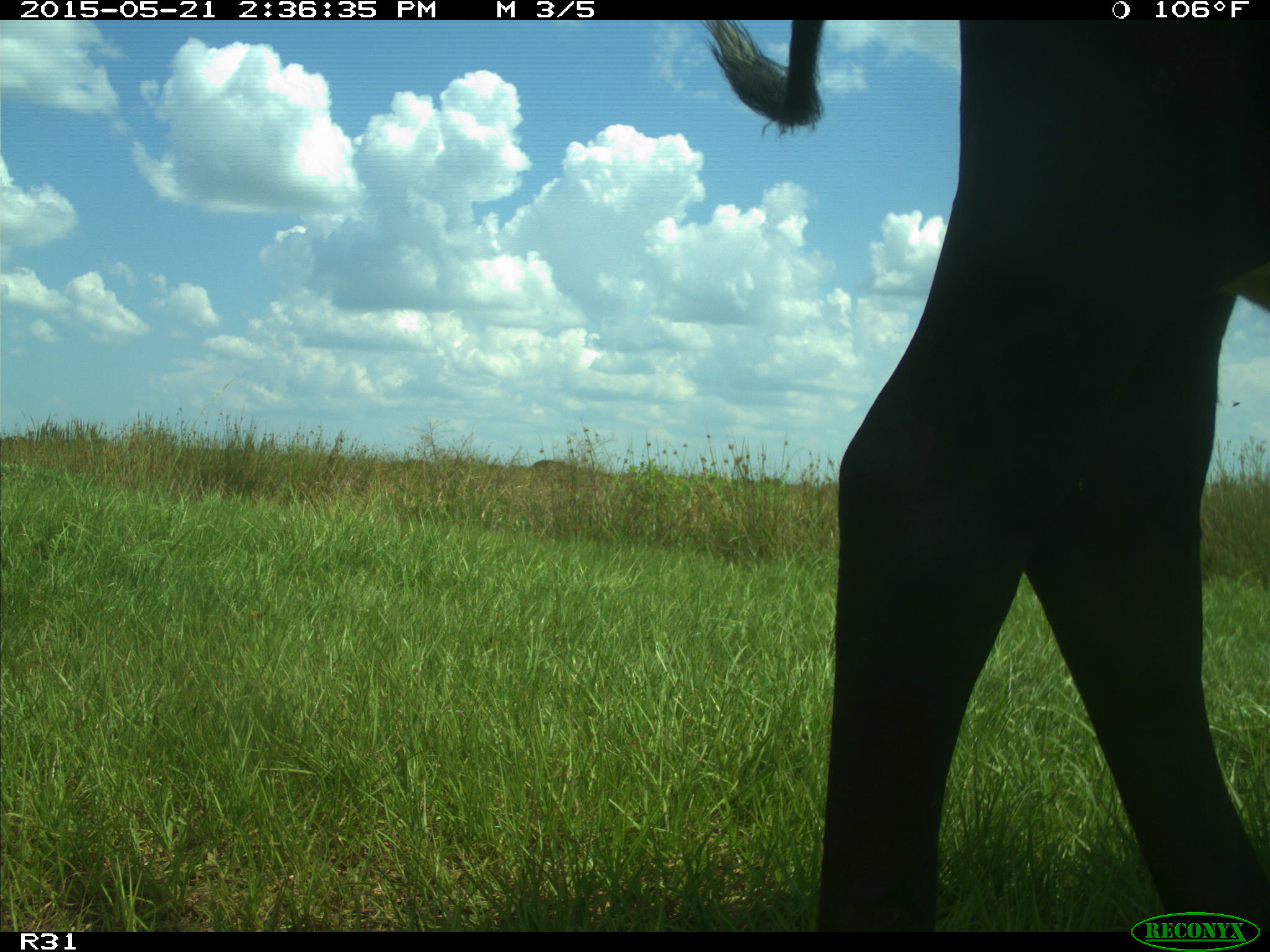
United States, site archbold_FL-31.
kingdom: Animalia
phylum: Chordata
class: Mammalia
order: Artiodactyla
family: Bovidae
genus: Bos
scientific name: Bos taurus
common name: domestic cow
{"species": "Bos taurus (domestic cow)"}